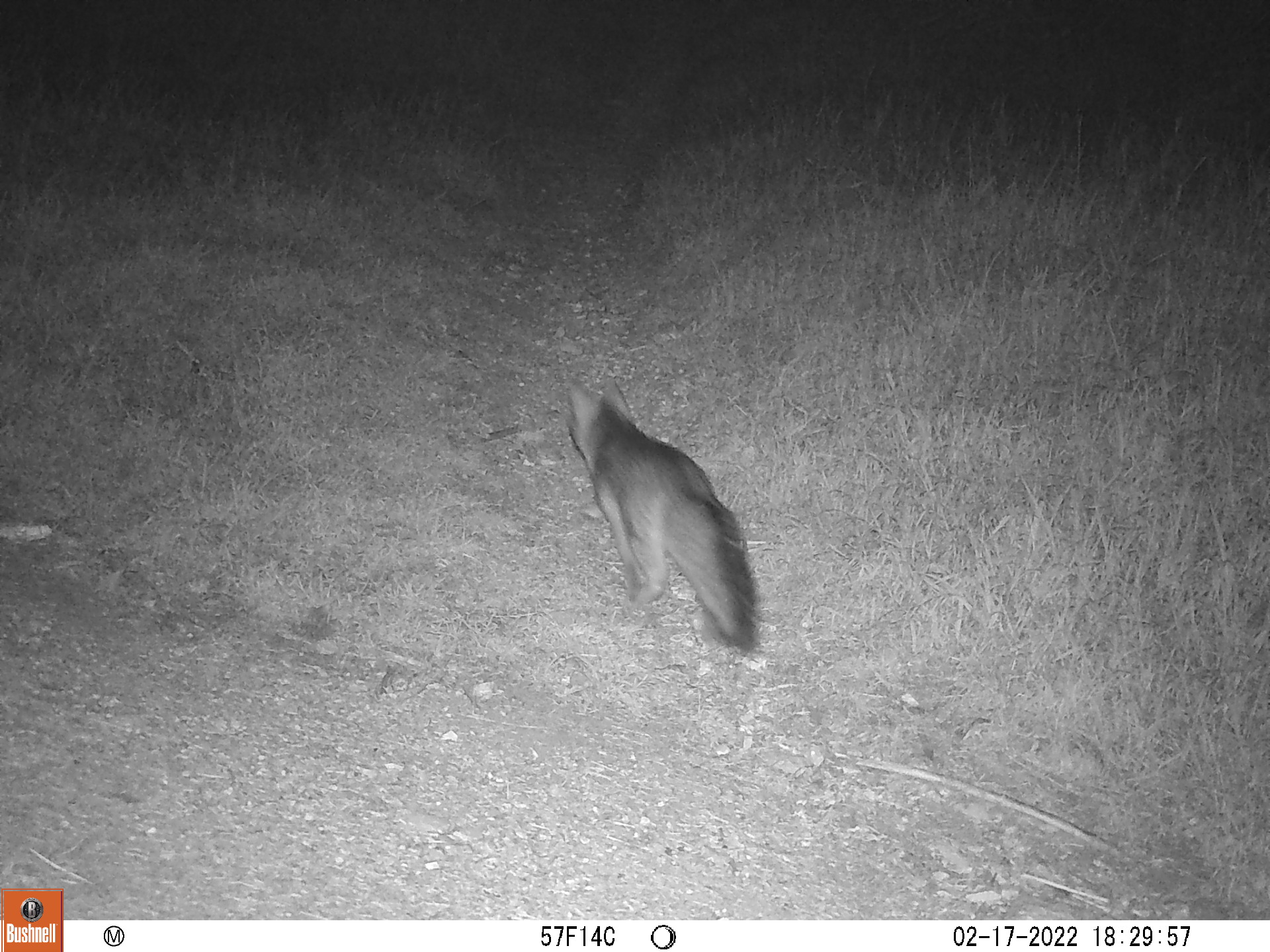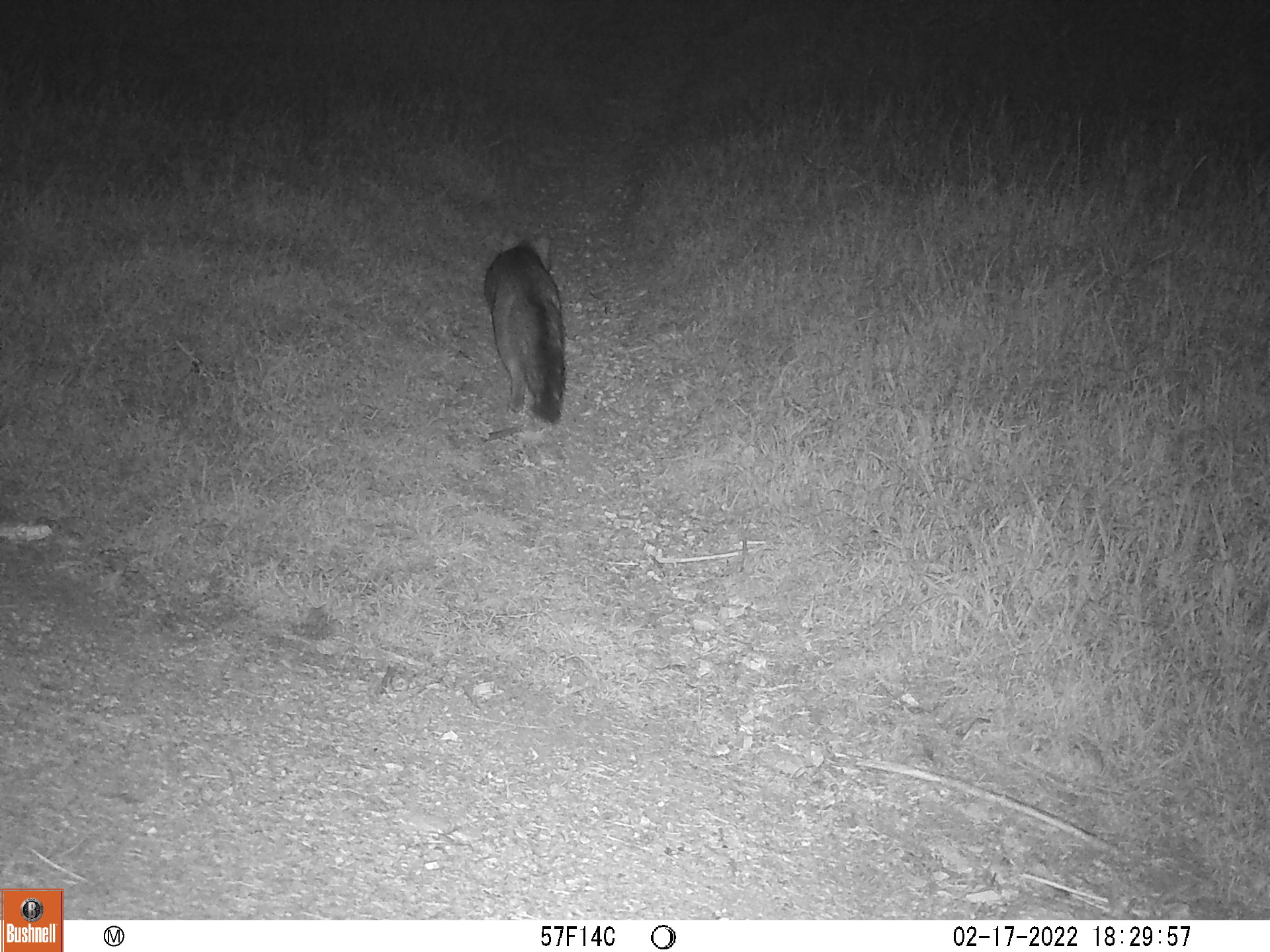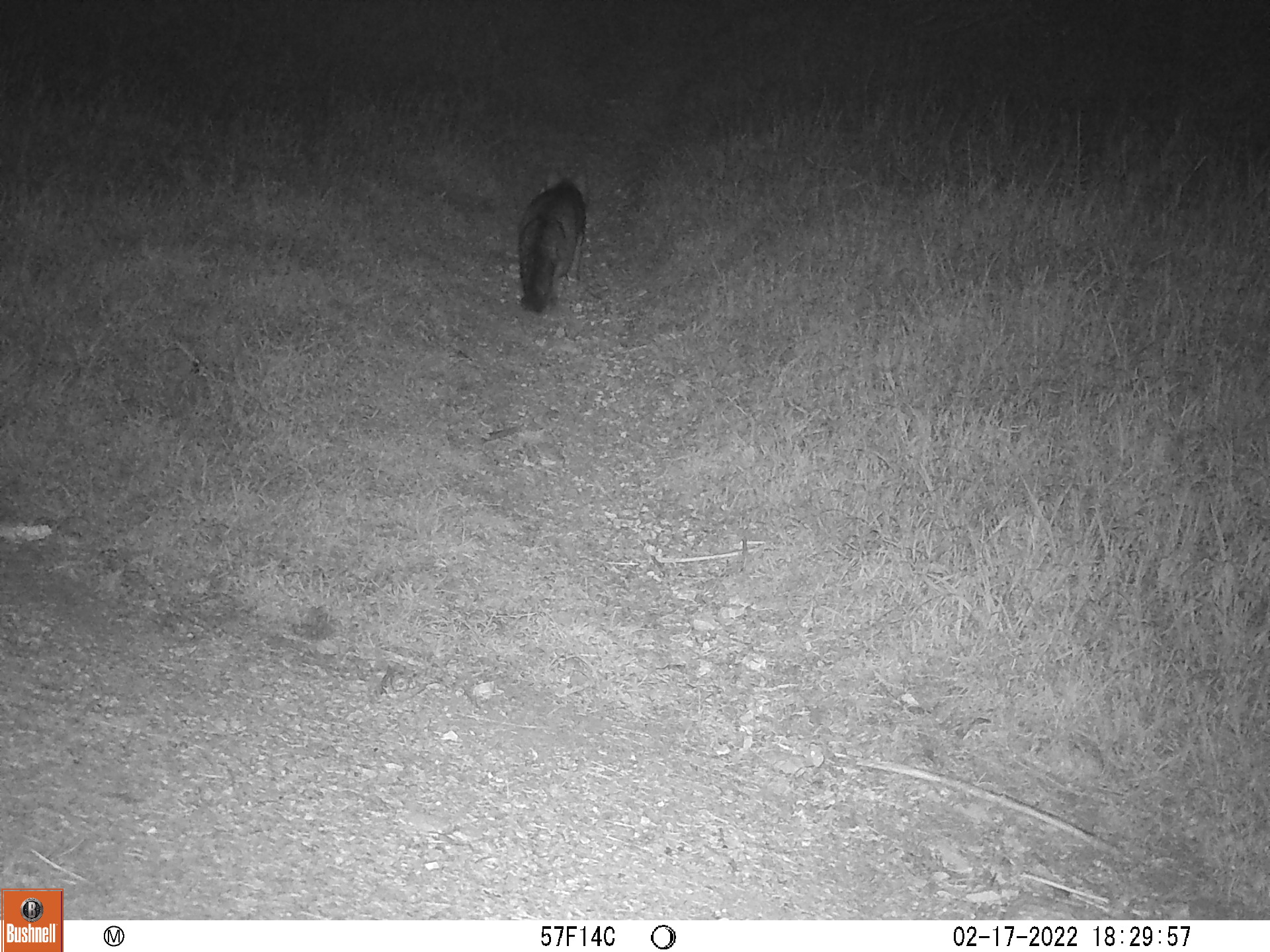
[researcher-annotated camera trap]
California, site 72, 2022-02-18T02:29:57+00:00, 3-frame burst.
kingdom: Animalia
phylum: Chordata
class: Mammalia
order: Carnivora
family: Canidae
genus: Urocyon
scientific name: Urocyon cinereoargenteus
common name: gray fox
Gray fox (Urocyon cinereoargenteus).